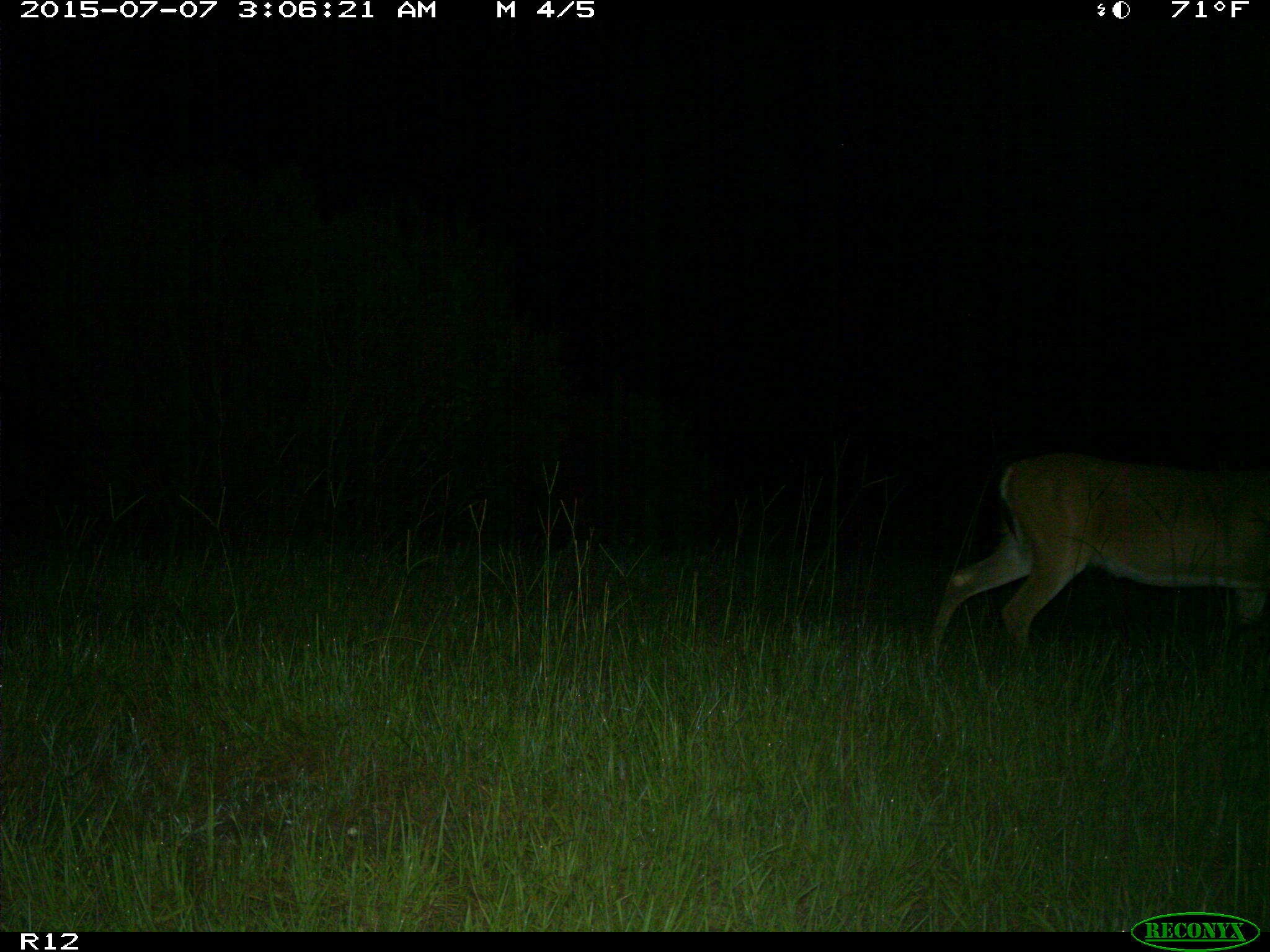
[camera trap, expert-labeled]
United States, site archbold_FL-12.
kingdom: Animalia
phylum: Chordata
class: Mammalia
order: Artiodactyla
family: Cervidae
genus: Odocoileus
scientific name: Odocoileus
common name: deer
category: unidentified deer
Unidentified deer (deer) (Odocoileus).